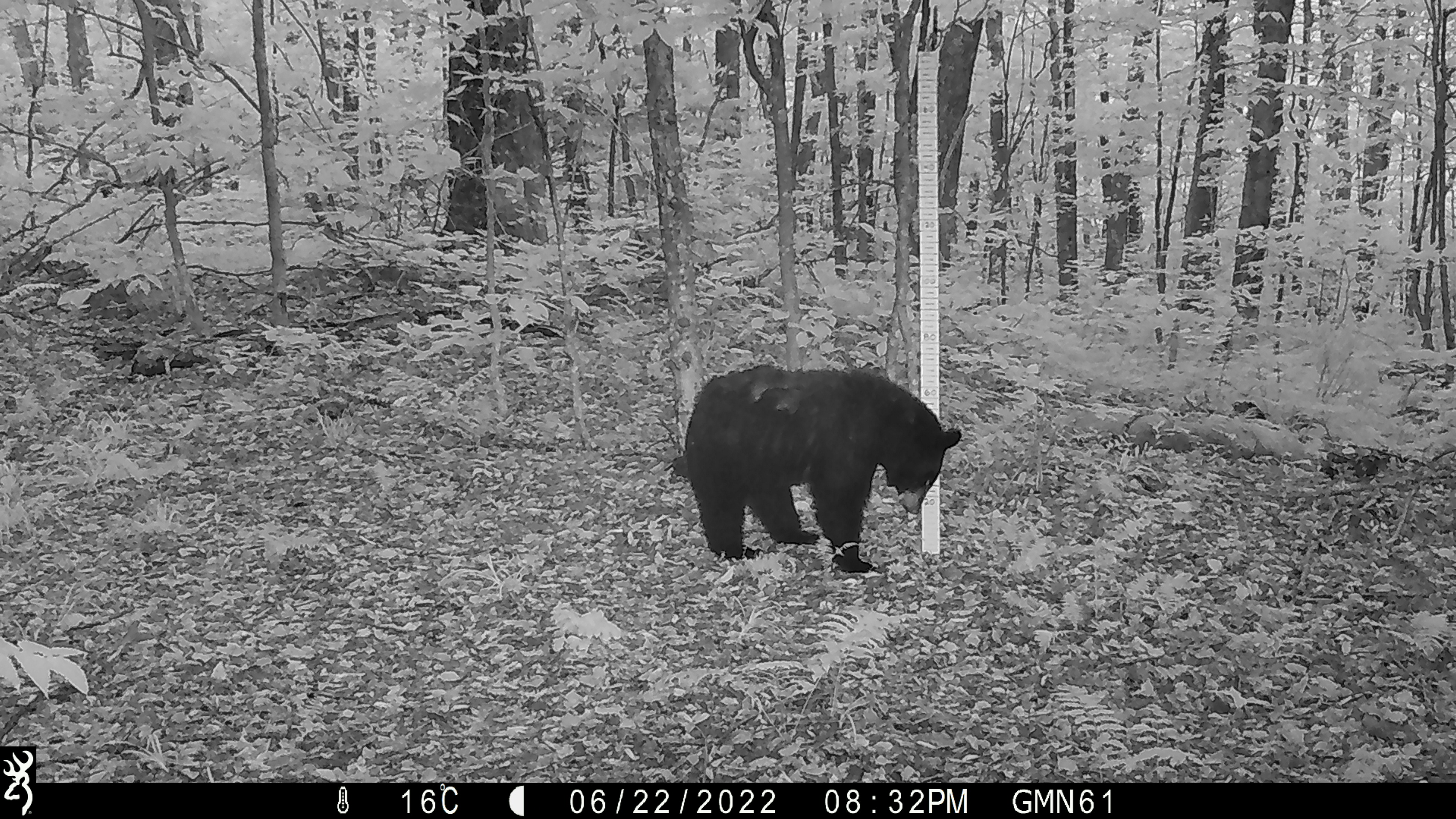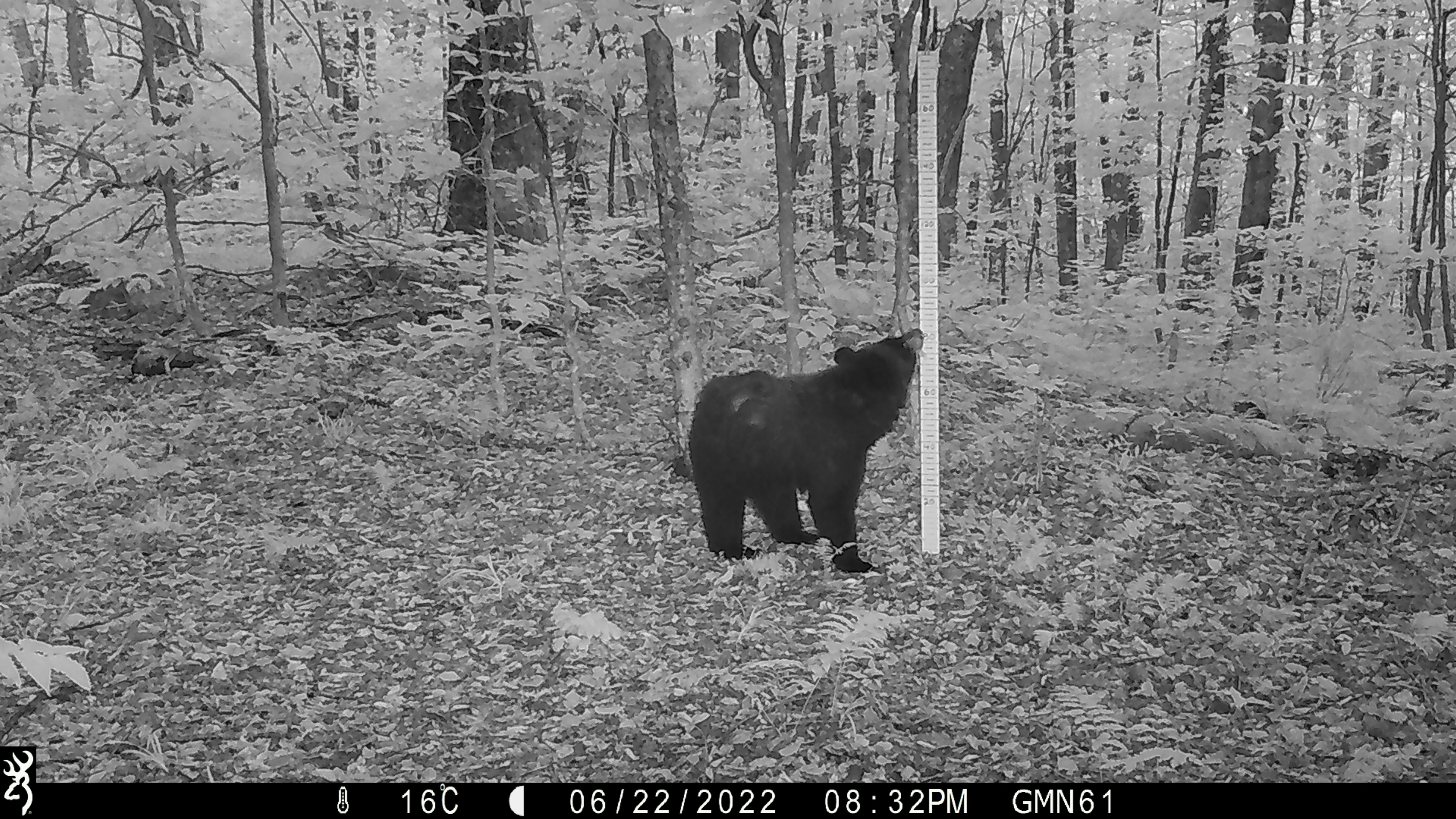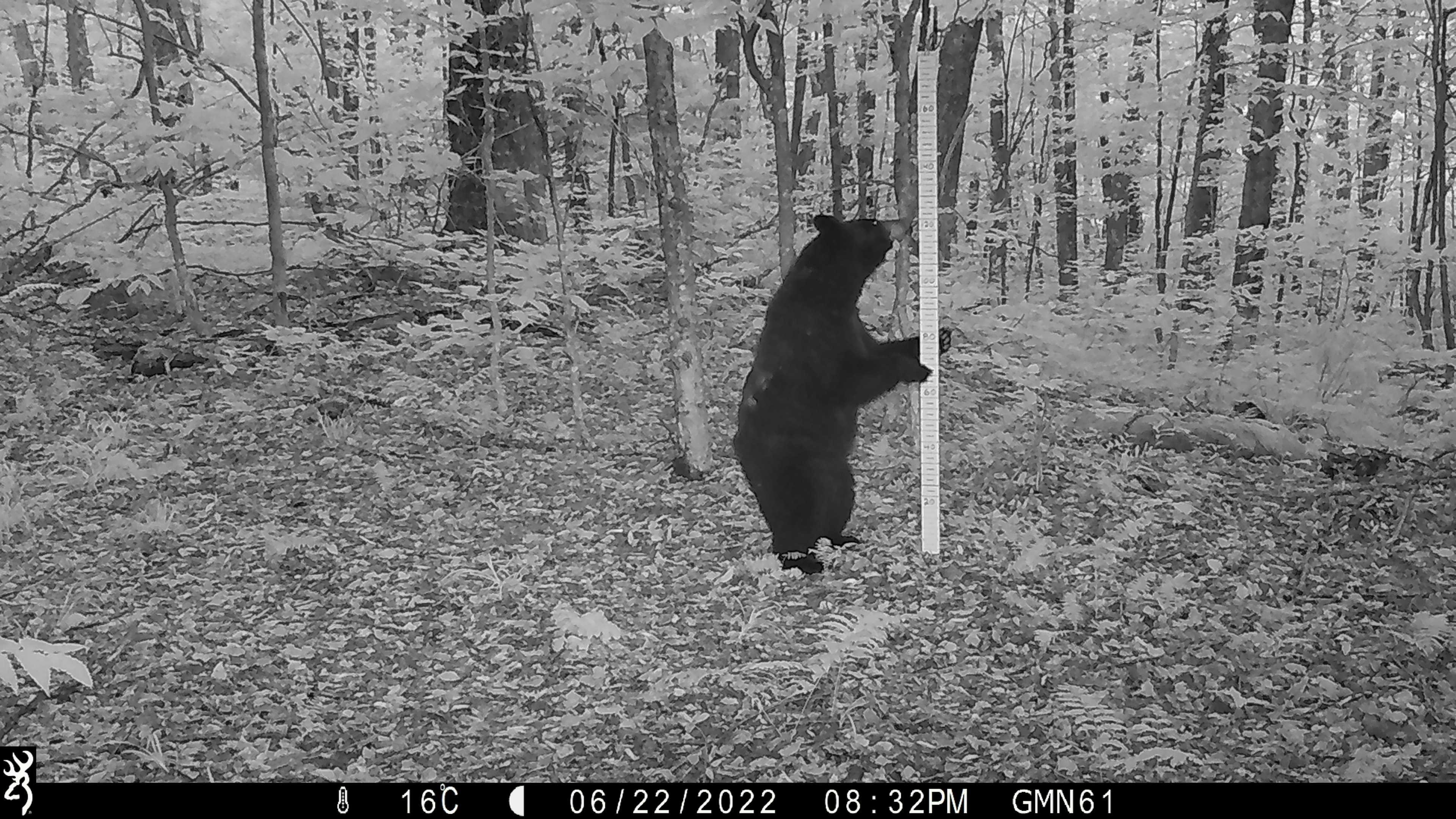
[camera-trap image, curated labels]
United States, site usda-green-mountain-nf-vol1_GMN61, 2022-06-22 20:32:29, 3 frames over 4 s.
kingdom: Animalia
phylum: Chordata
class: Mammalia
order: Carnivora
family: Ursidae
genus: Ursus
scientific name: Ursus americanus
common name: black bear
Black bear (Ursus americanus).